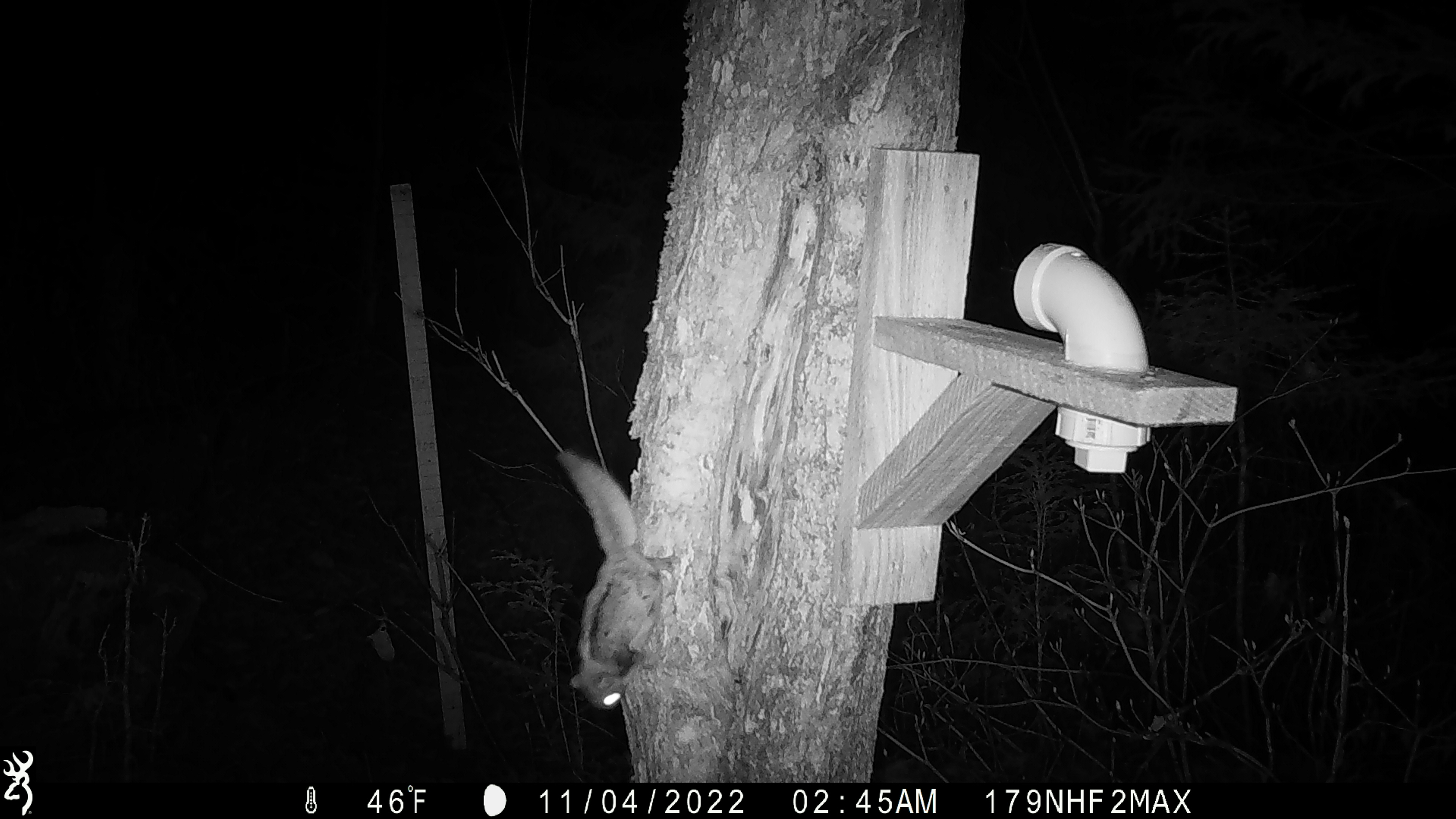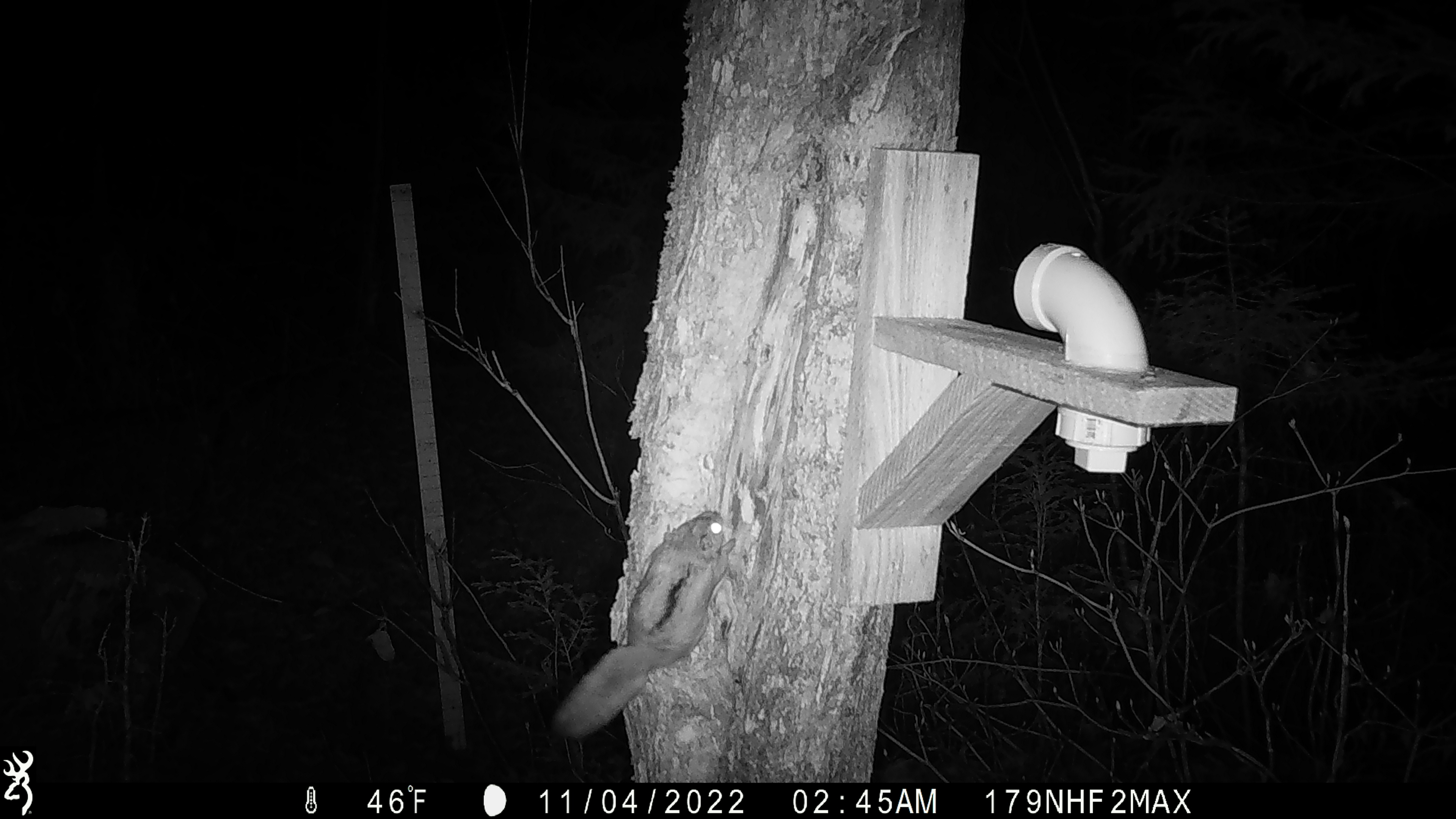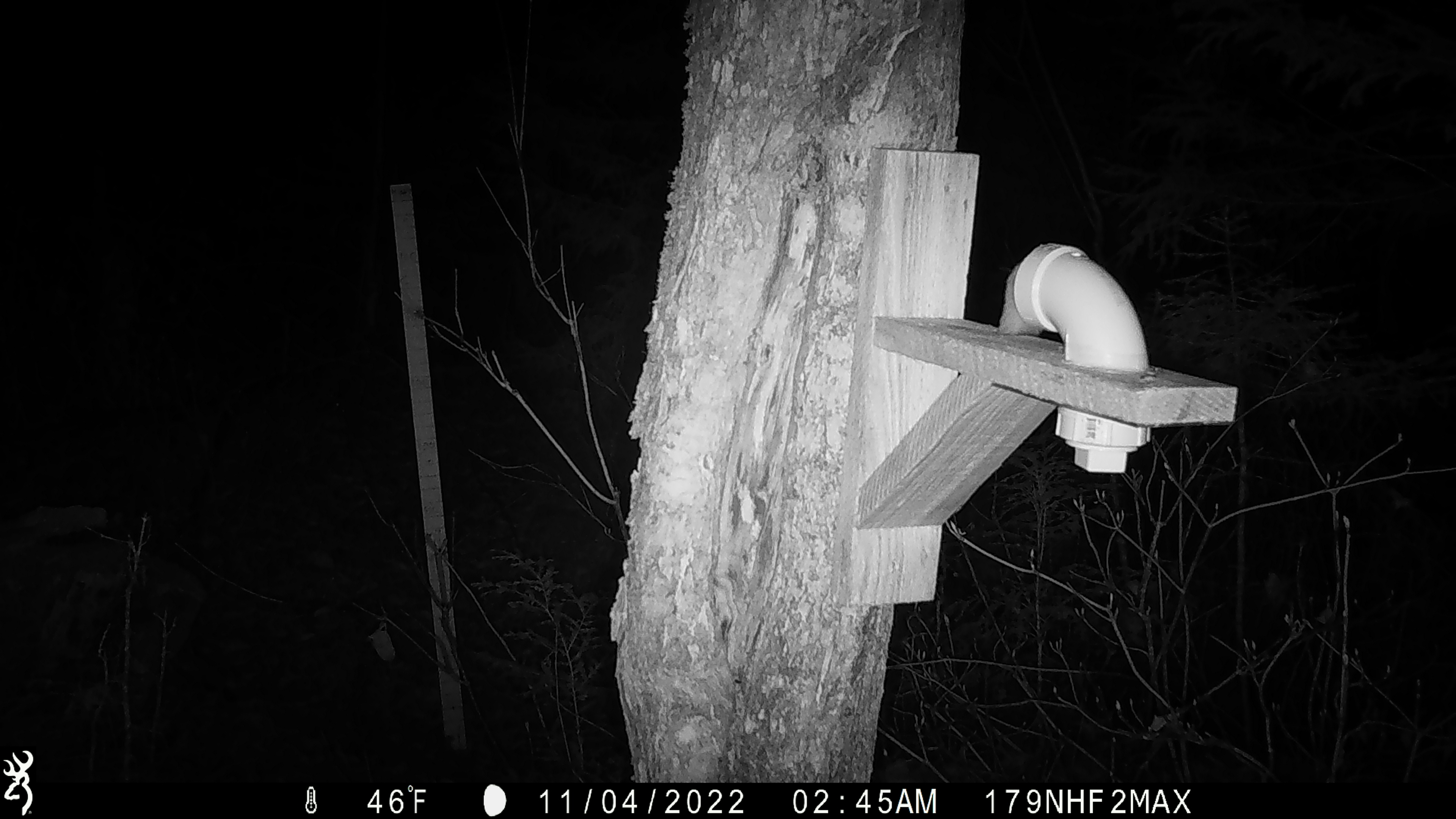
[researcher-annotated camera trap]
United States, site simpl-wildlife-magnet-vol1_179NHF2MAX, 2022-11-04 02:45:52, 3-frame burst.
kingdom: Animalia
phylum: Chordata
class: Mammalia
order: Rodentia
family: Sciuridae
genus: Glaucomys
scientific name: Glaucomys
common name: flying squirrel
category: flying squirrel sp.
Flying squirrel sp. (flying squirrel) (Glaucomys).